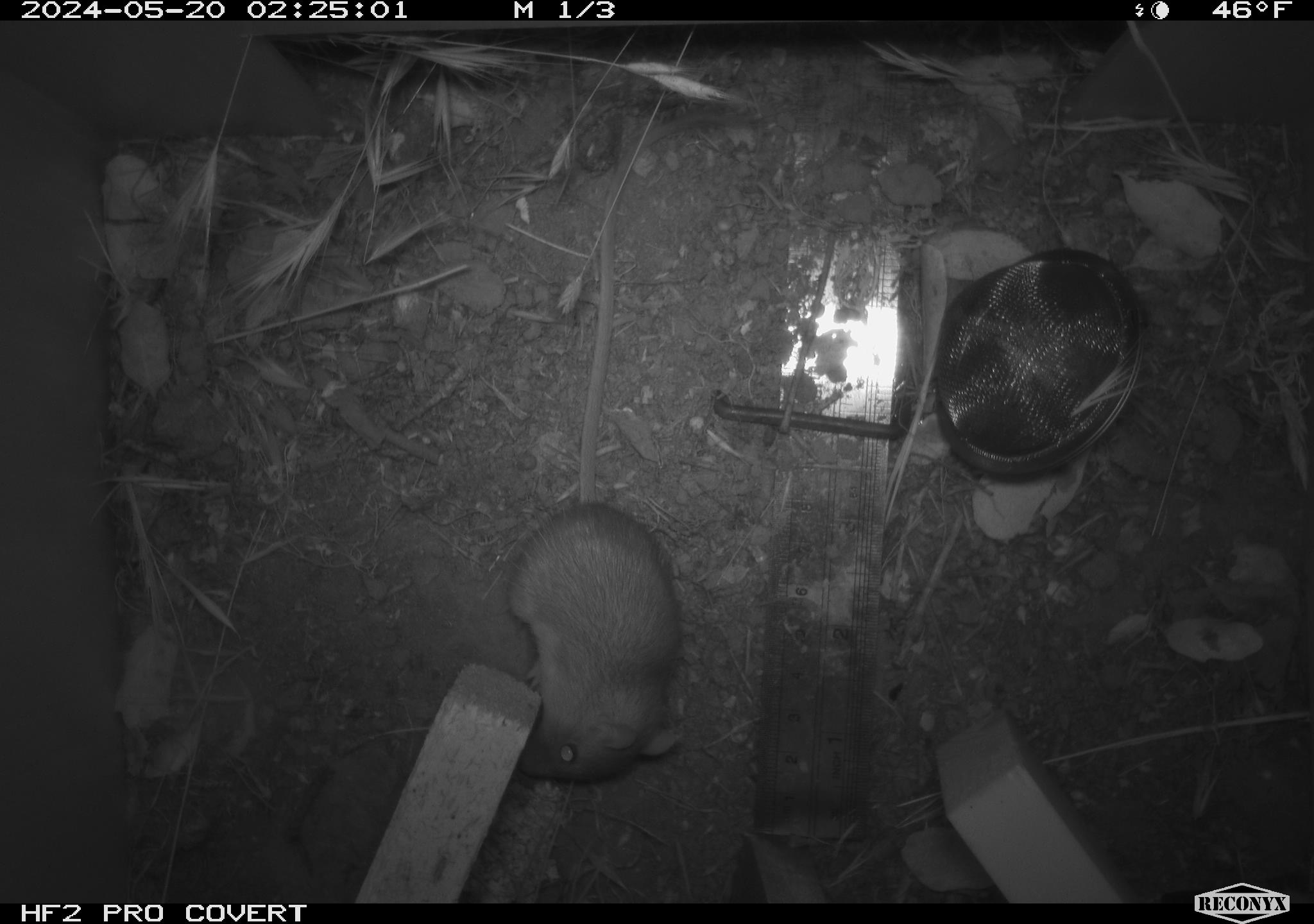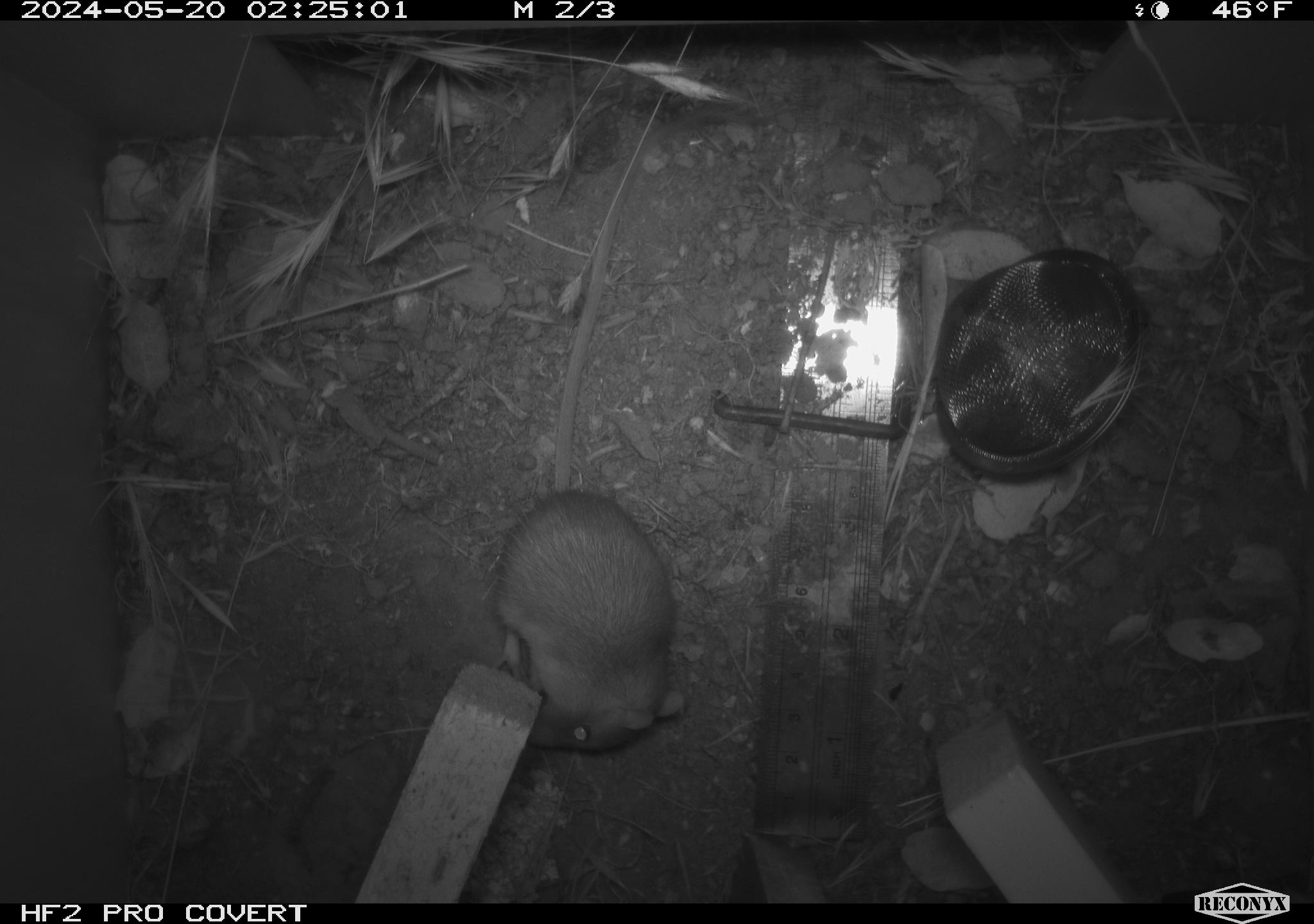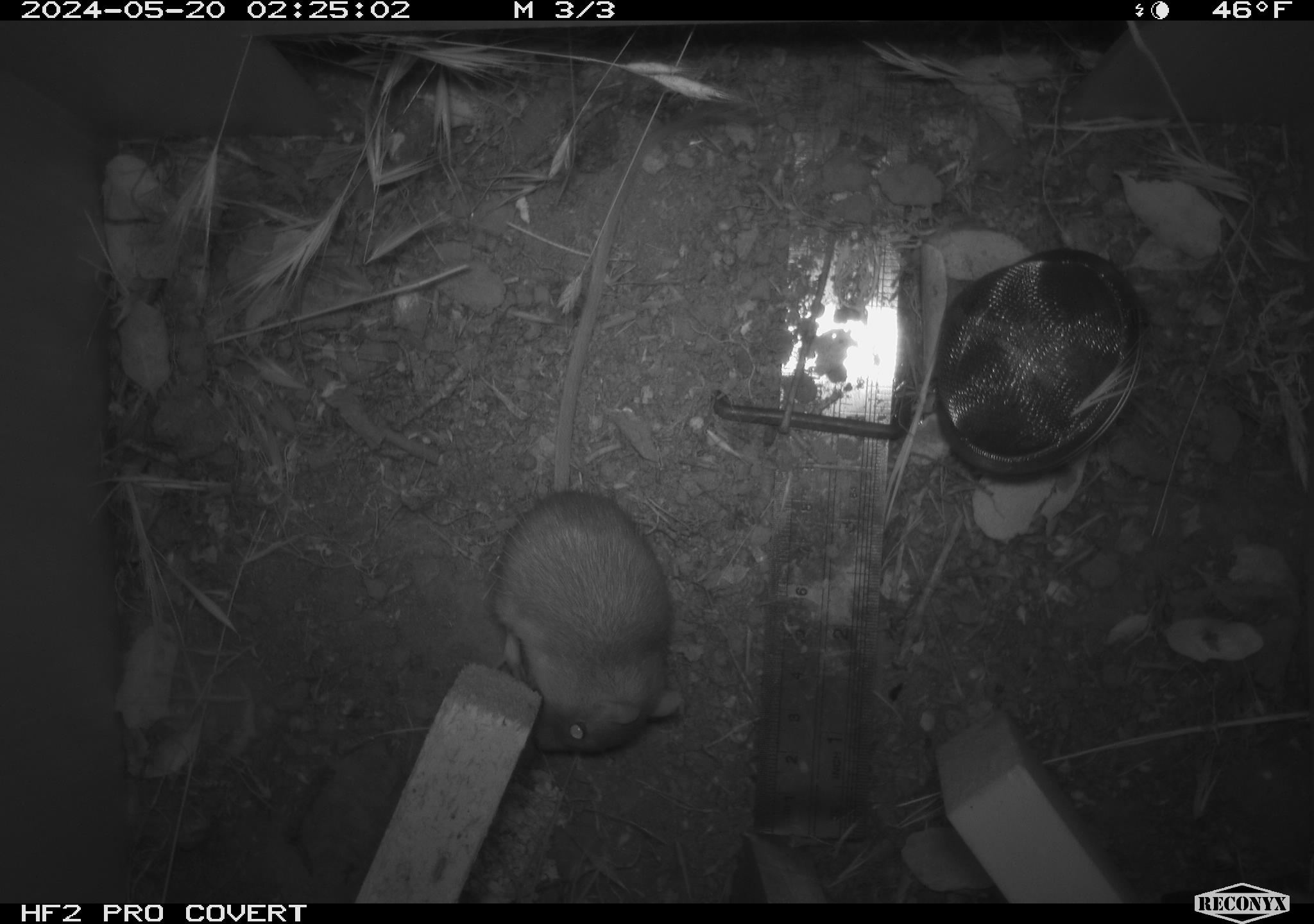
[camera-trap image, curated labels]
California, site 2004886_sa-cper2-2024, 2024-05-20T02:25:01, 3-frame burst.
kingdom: Animalia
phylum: Chordata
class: Mammalia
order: Rodentia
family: Heteromyidae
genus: Dipodomys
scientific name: Dipodomys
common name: kangaroo rats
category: dipodomys species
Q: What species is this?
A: Dipodomys species (kangaroo rats) (Dipodomys).